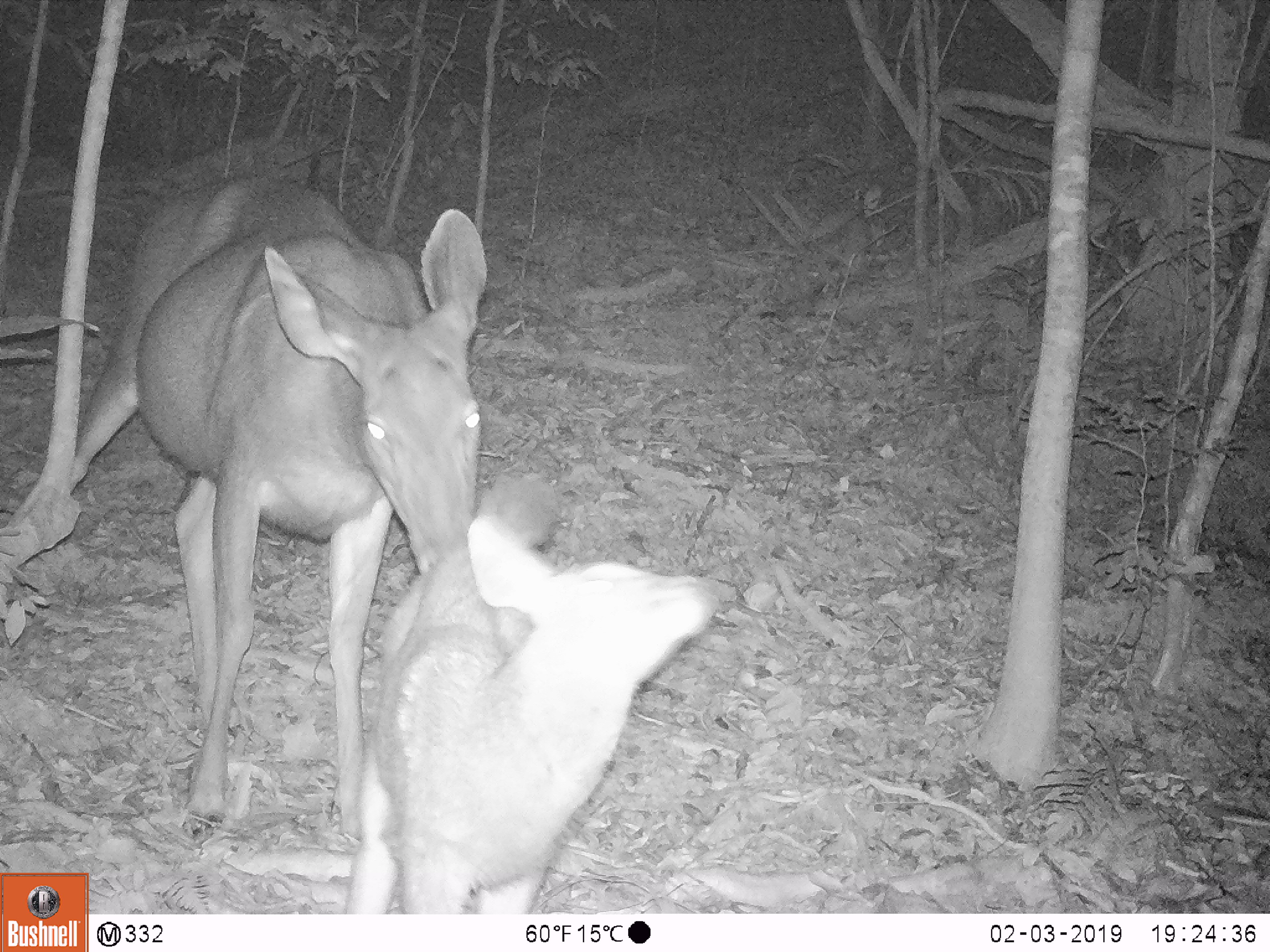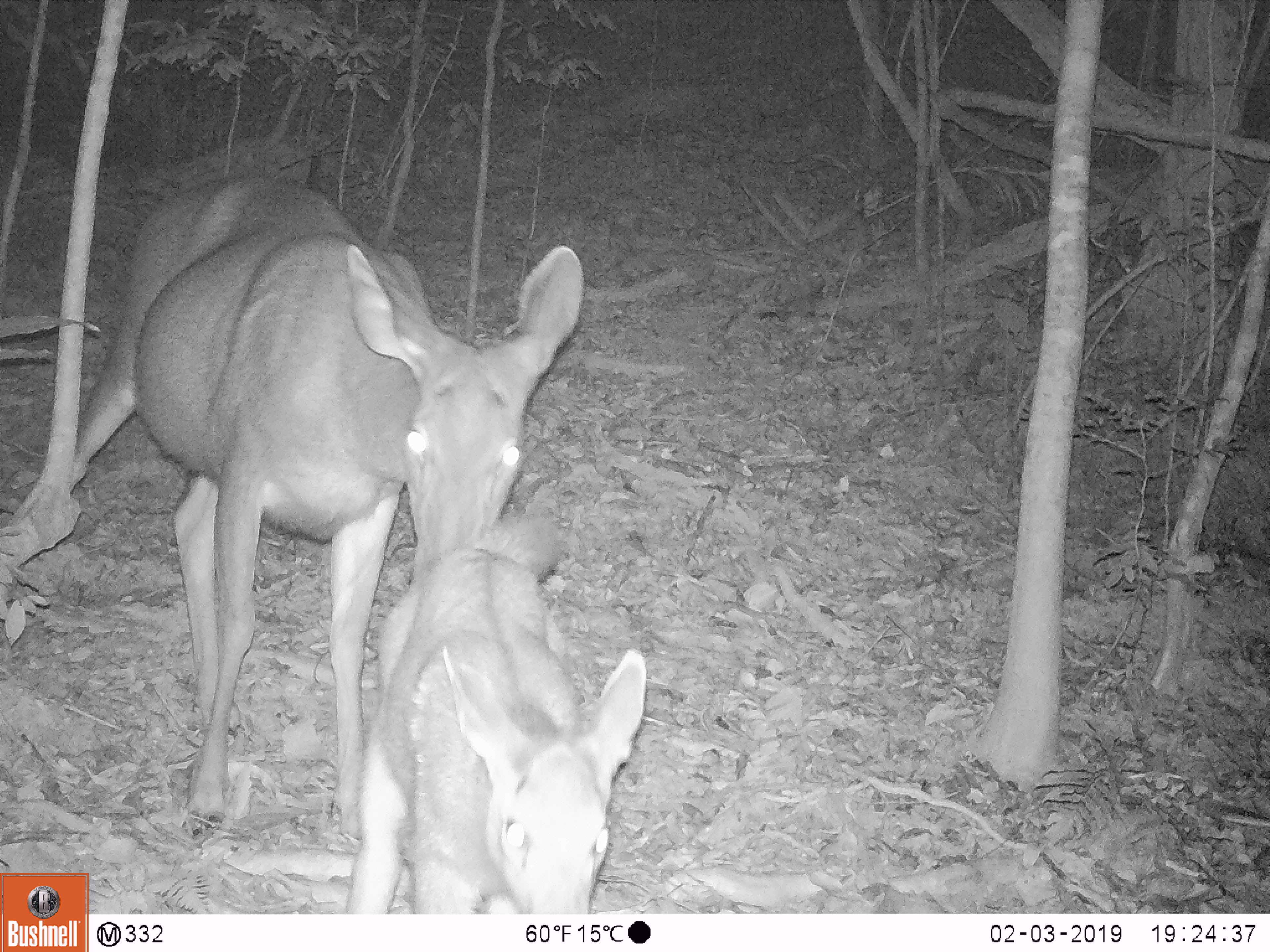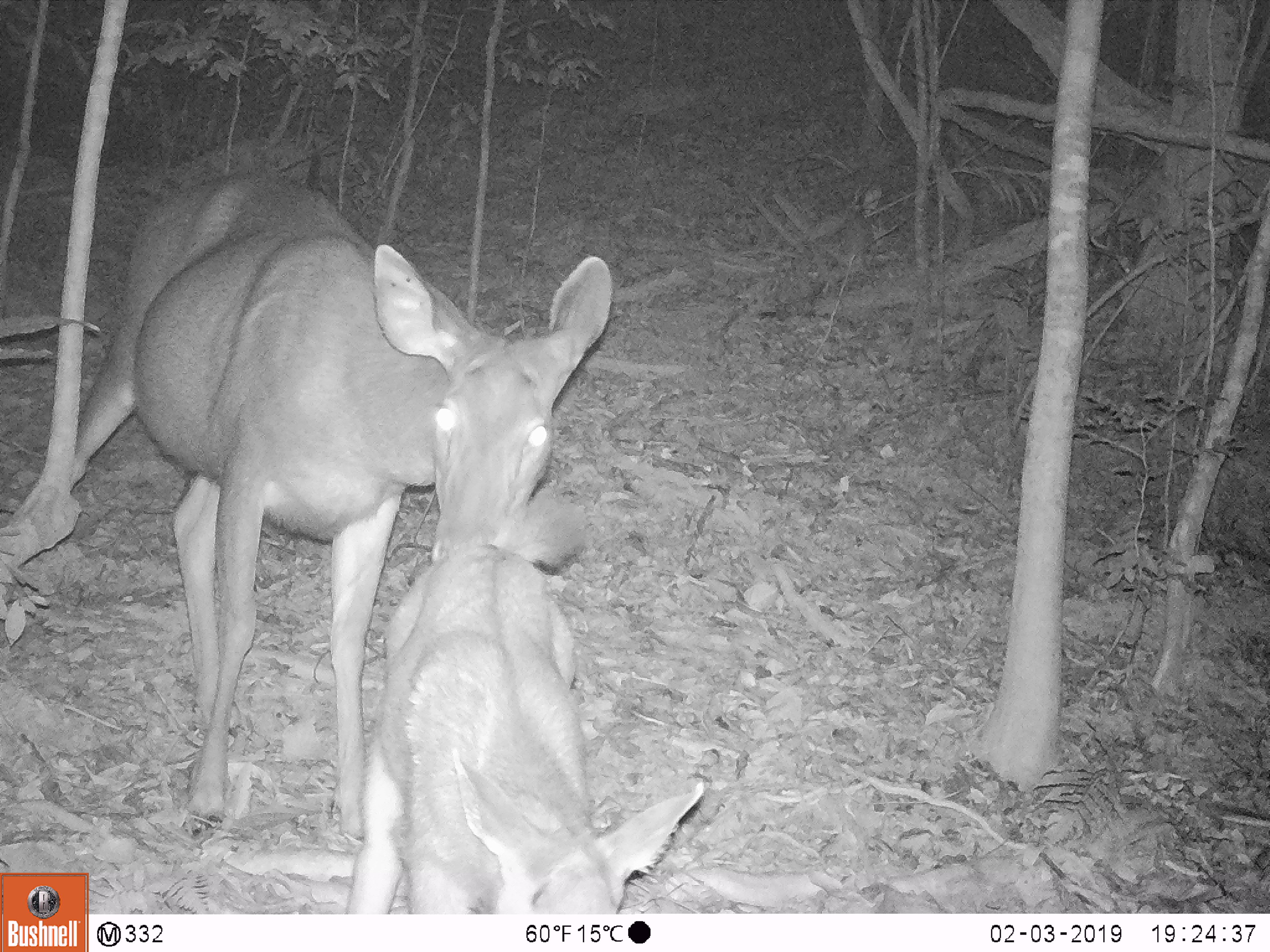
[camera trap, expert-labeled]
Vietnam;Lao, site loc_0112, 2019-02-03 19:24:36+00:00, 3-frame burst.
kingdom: Animalia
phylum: Chordata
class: Mammalia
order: Artiodactyla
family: Cervidae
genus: Rusa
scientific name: Rusa unicolor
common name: sambar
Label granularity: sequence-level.